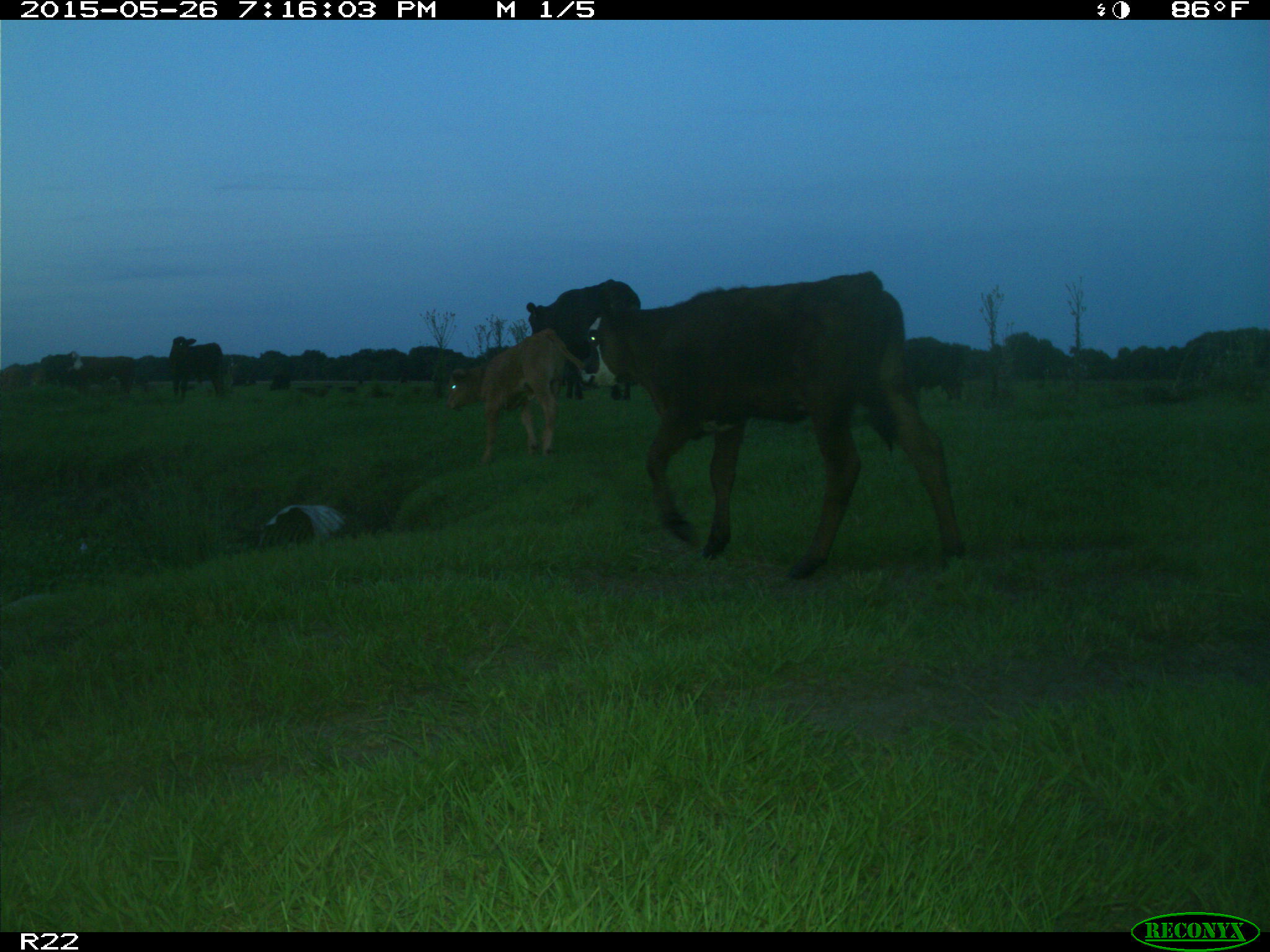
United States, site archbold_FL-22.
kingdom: Animalia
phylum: Chordata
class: Mammalia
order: Artiodactyla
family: Bovidae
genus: Bos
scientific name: Bos taurus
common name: domestic cow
Bos taurus (domestic cow).